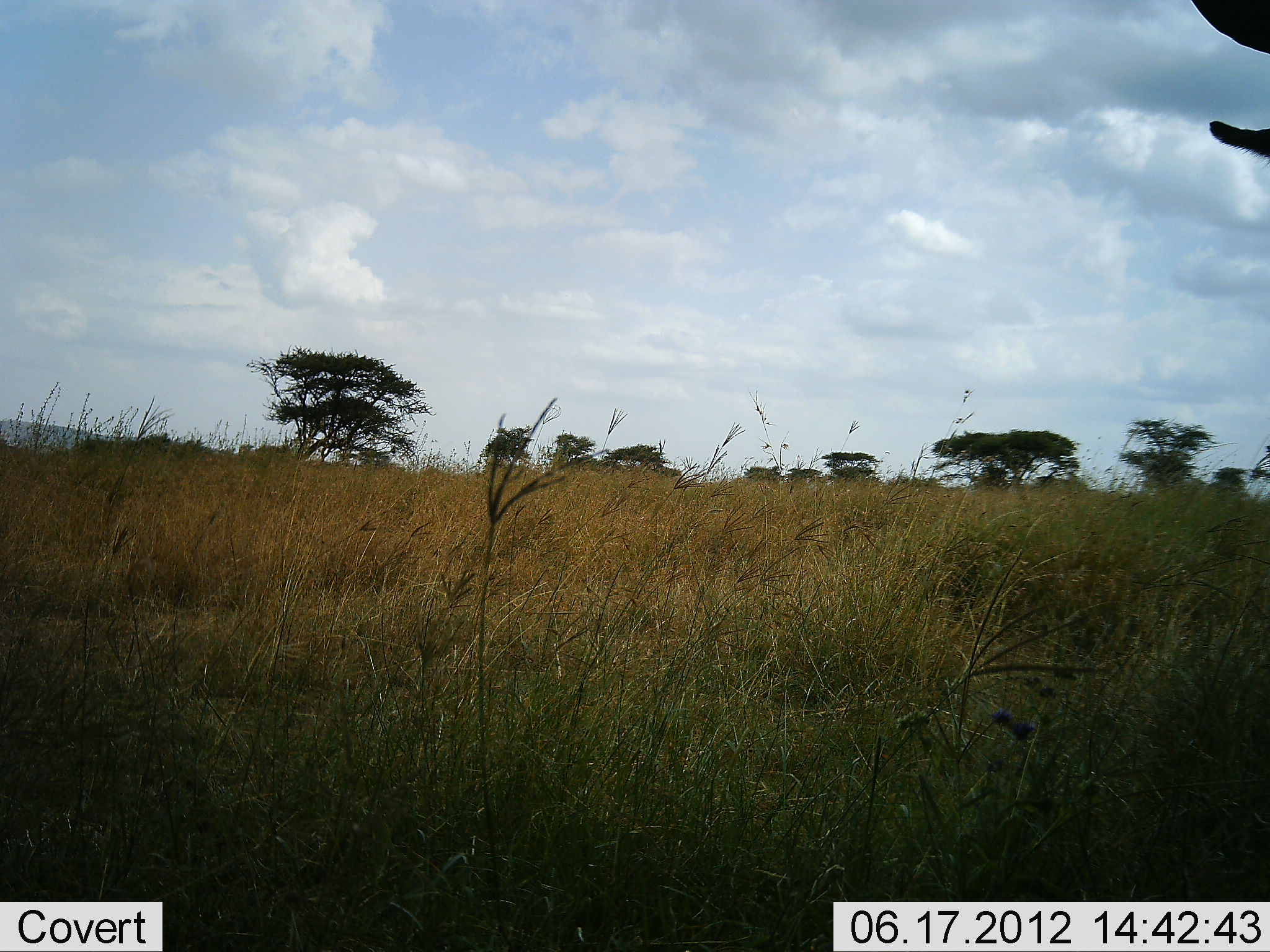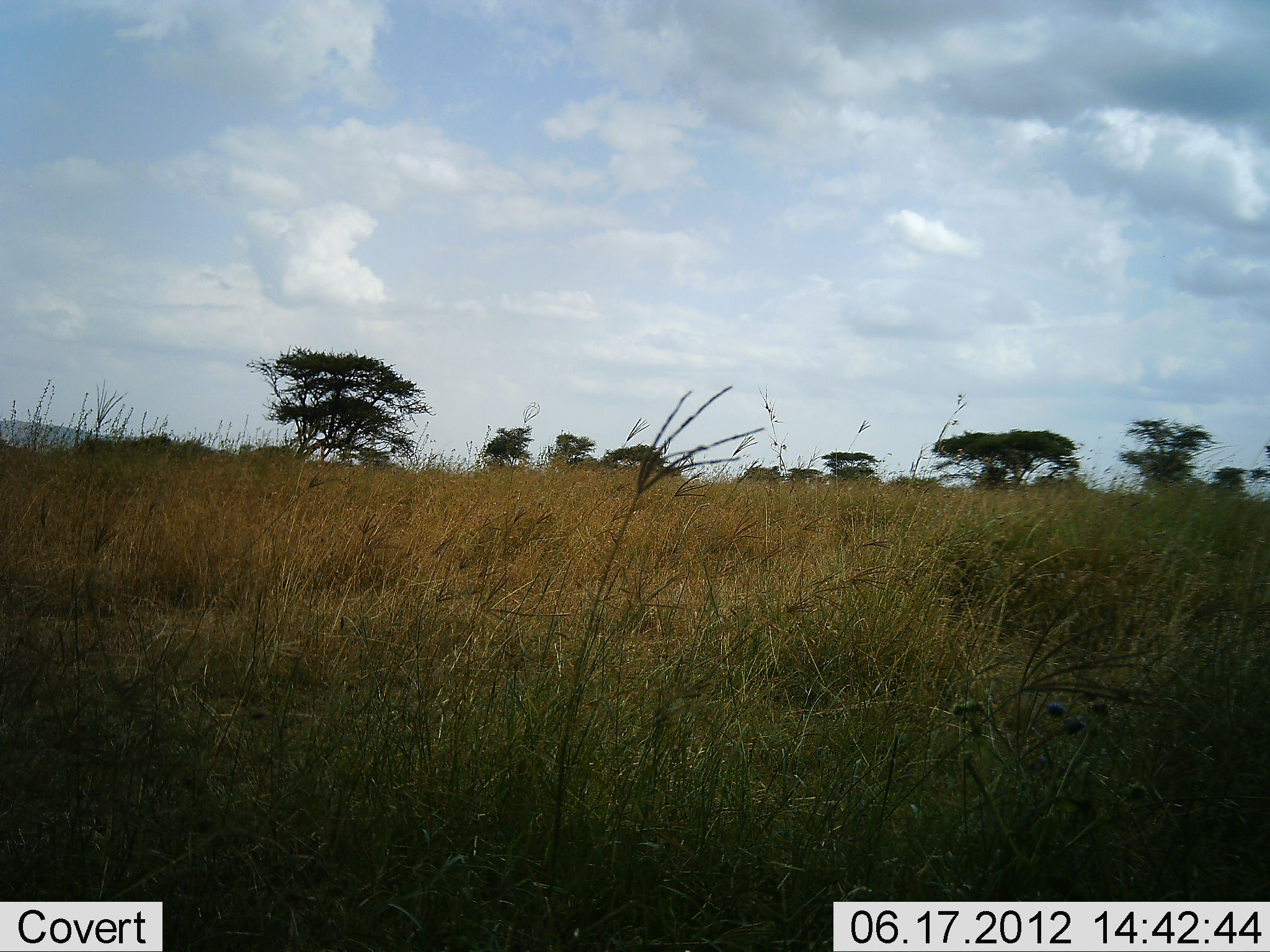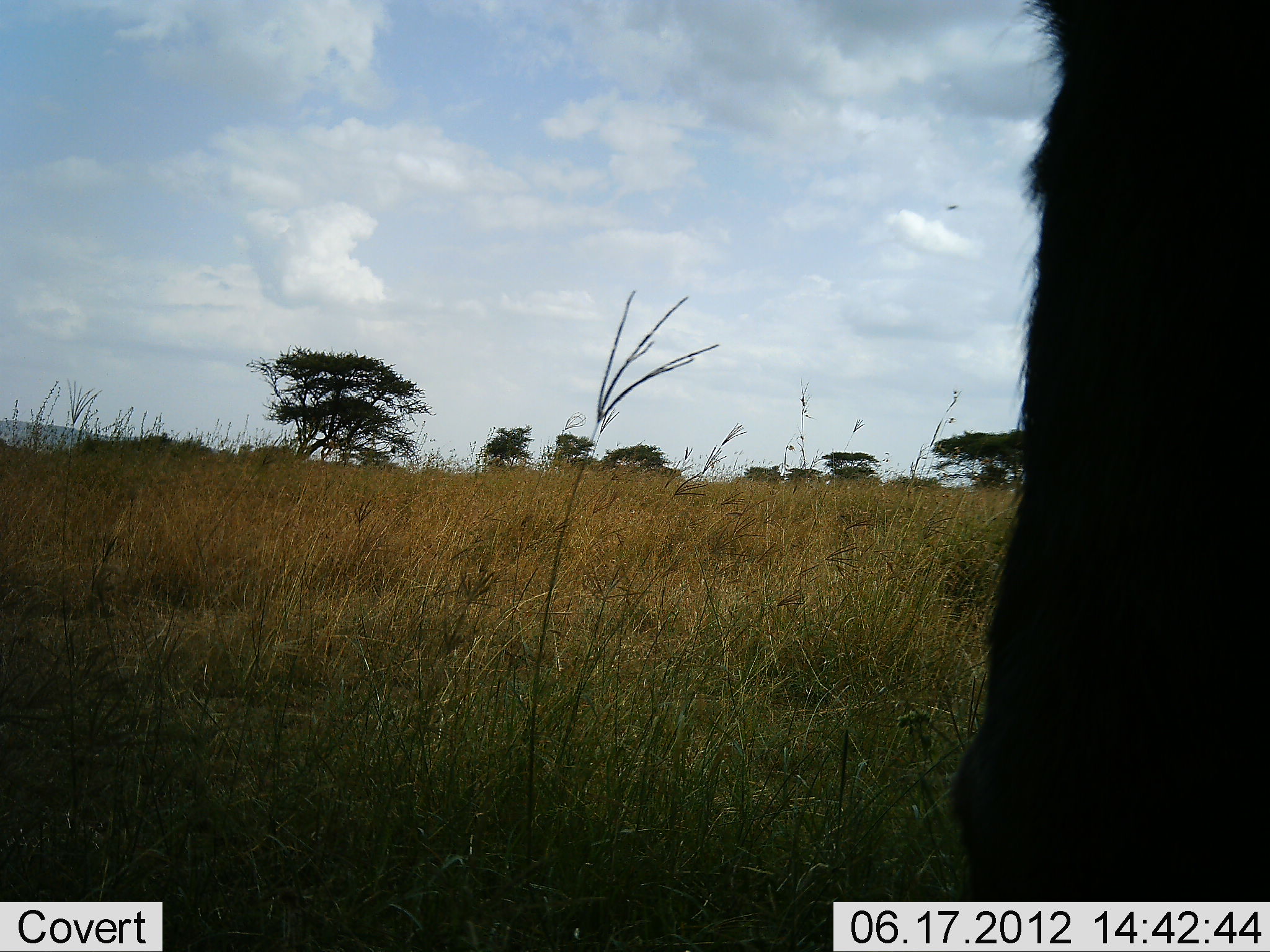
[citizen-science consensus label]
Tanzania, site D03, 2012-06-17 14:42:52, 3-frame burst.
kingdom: Animalia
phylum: Chordata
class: Mammalia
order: Artiodactyla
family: Bovidae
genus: Connochaetes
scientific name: Connochaetes taurinus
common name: blue wildebeest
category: wildebeest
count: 1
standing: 25%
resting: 0%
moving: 75%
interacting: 0%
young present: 0%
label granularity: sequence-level